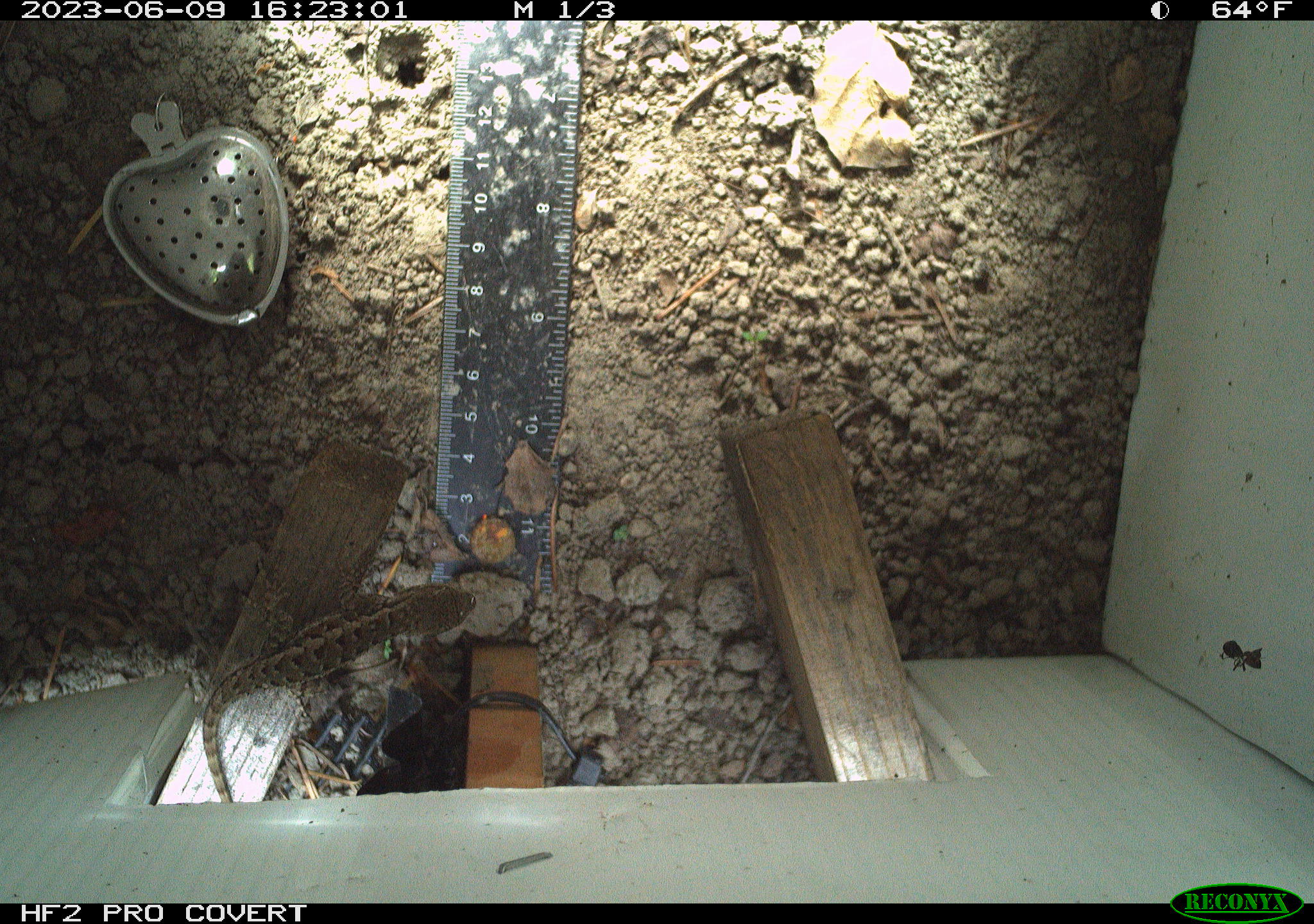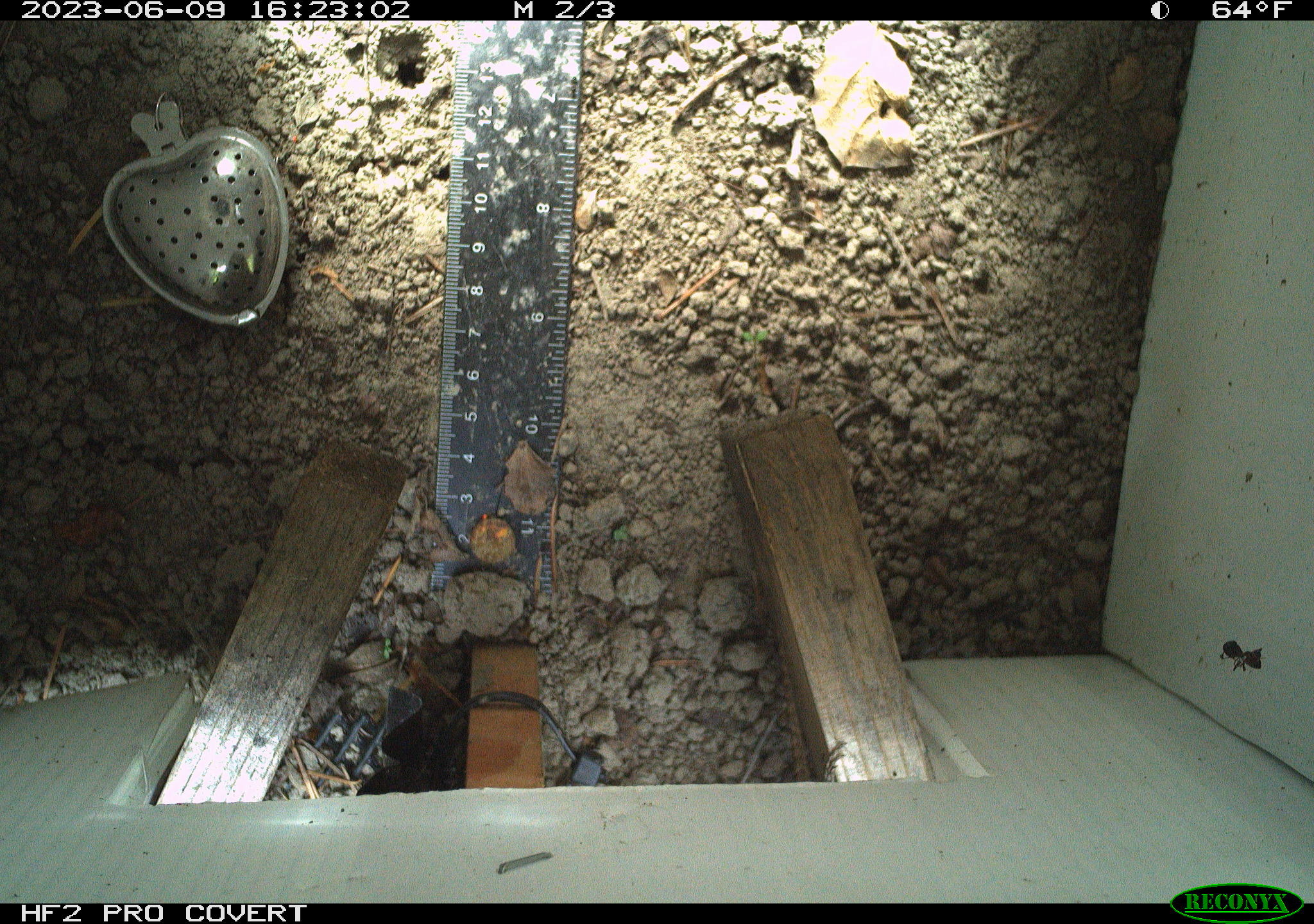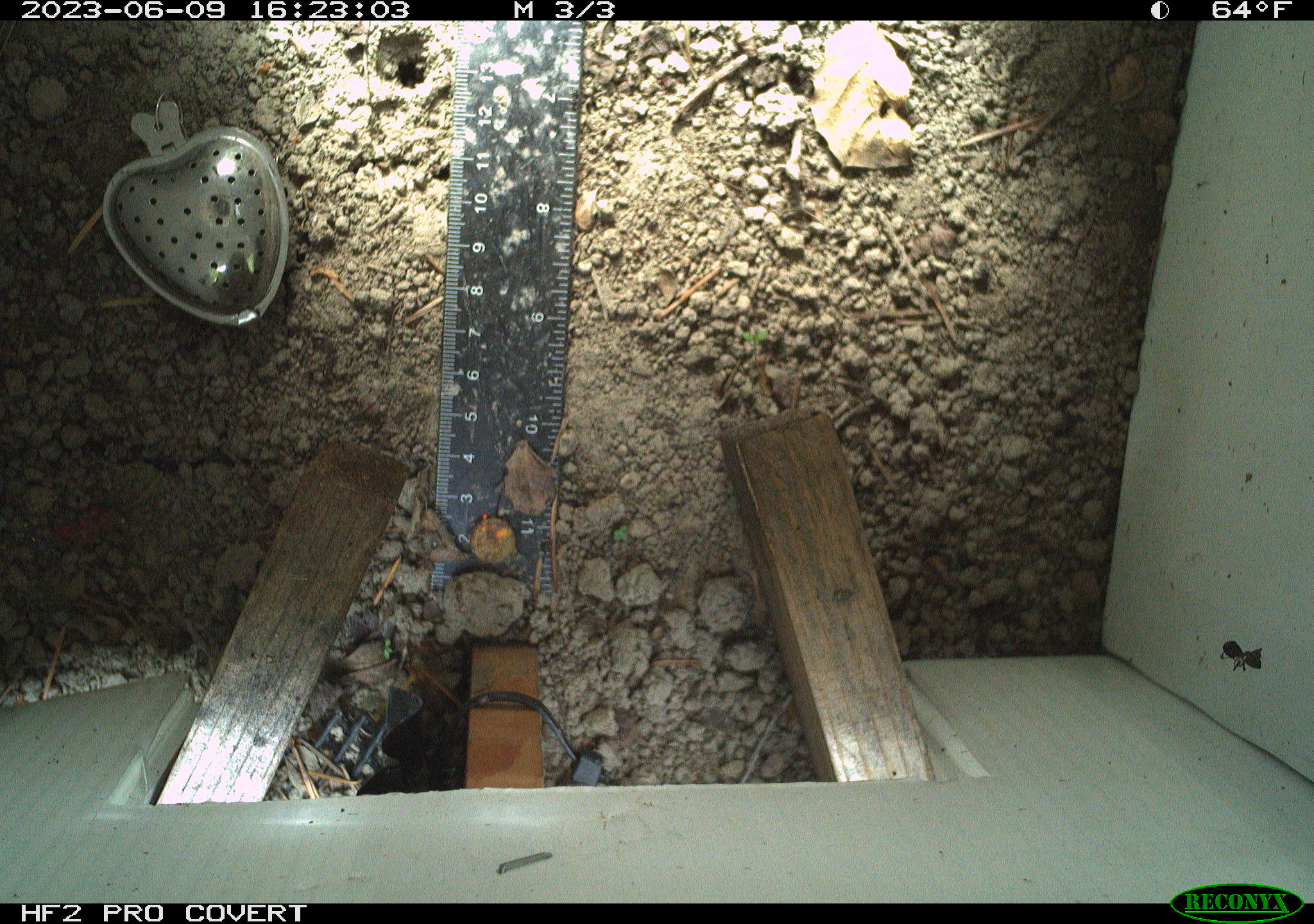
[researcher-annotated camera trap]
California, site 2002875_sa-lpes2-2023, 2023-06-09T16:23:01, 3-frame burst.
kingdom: Animalia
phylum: Chordata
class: Reptilia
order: Squamata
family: Phrynosomatidae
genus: Sceloporus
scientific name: Sceloporus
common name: spiny lizards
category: sceloporus species